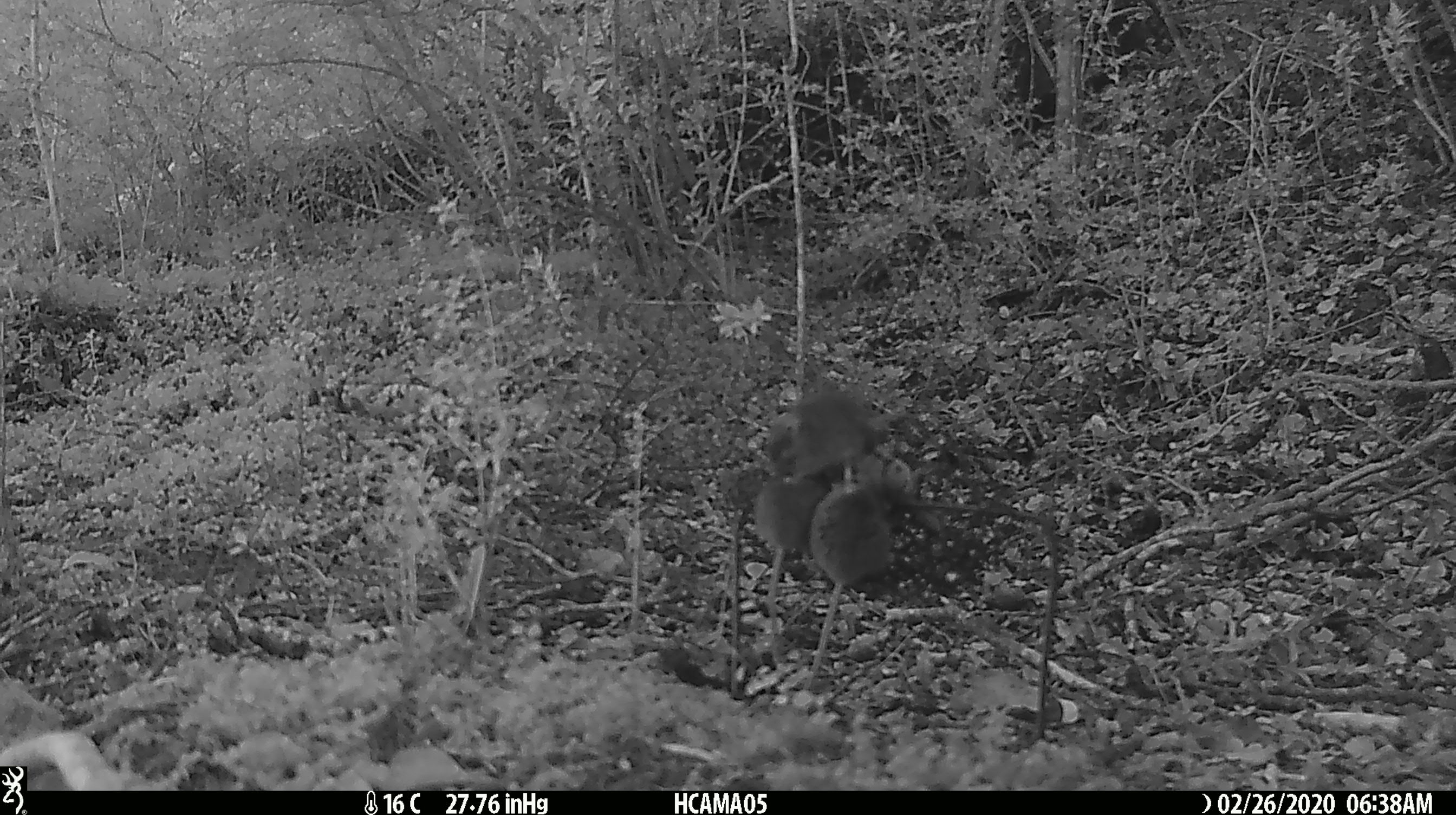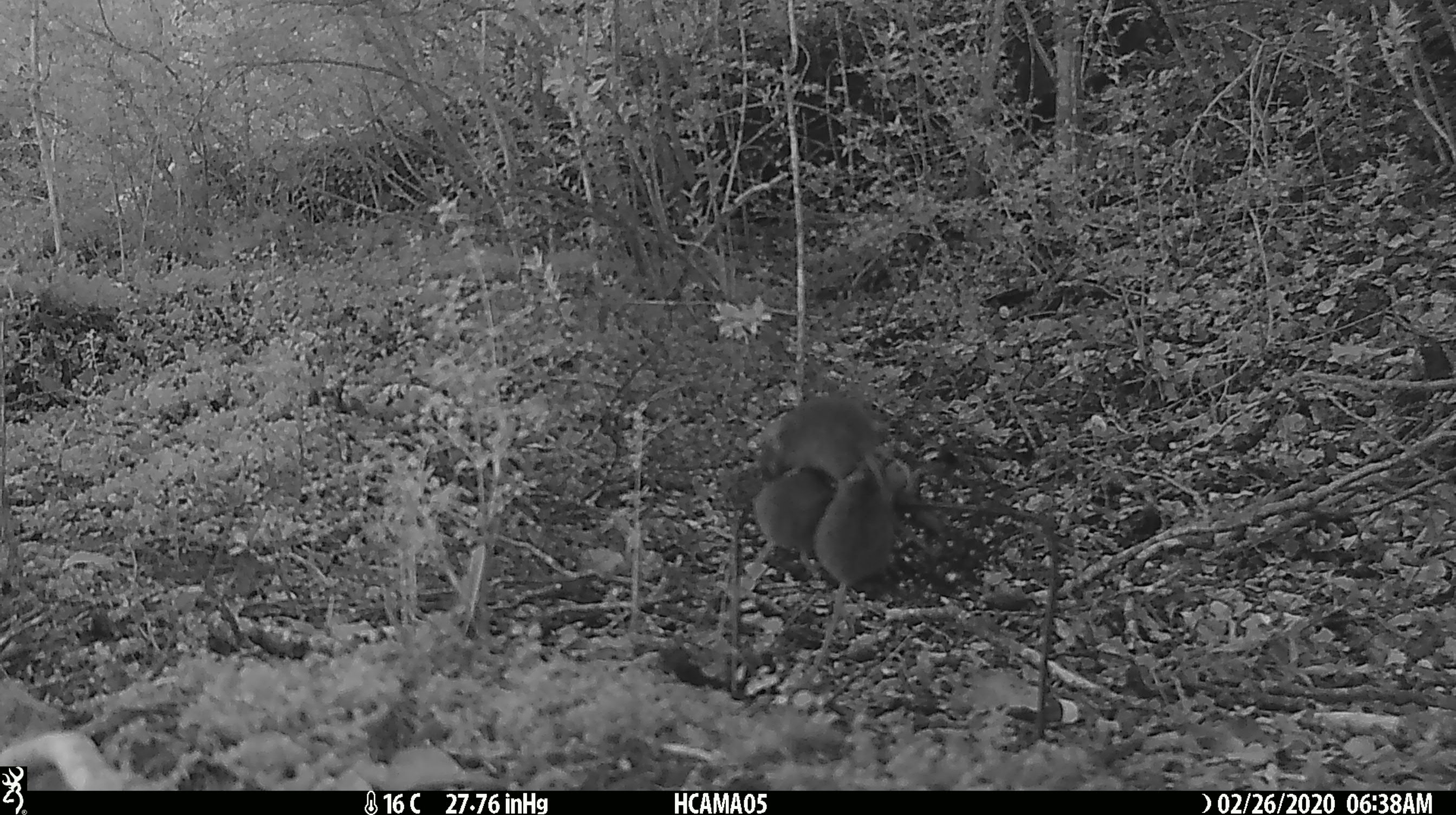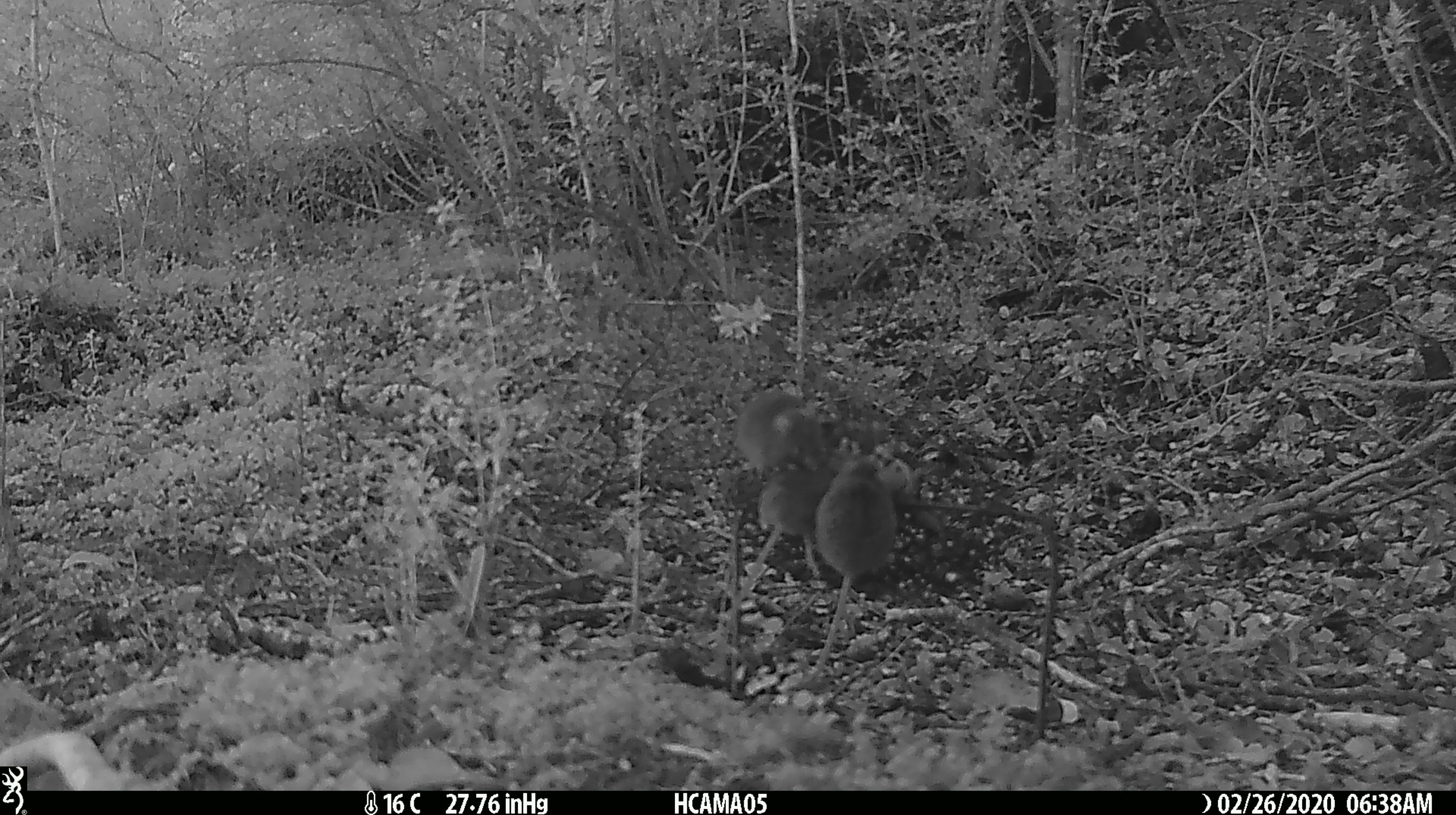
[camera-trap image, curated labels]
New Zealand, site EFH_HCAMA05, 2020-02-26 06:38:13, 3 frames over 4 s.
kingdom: Animalia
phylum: Chordata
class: Mammalia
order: Rodentia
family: Muridae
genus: Mus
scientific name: Mus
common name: mouse